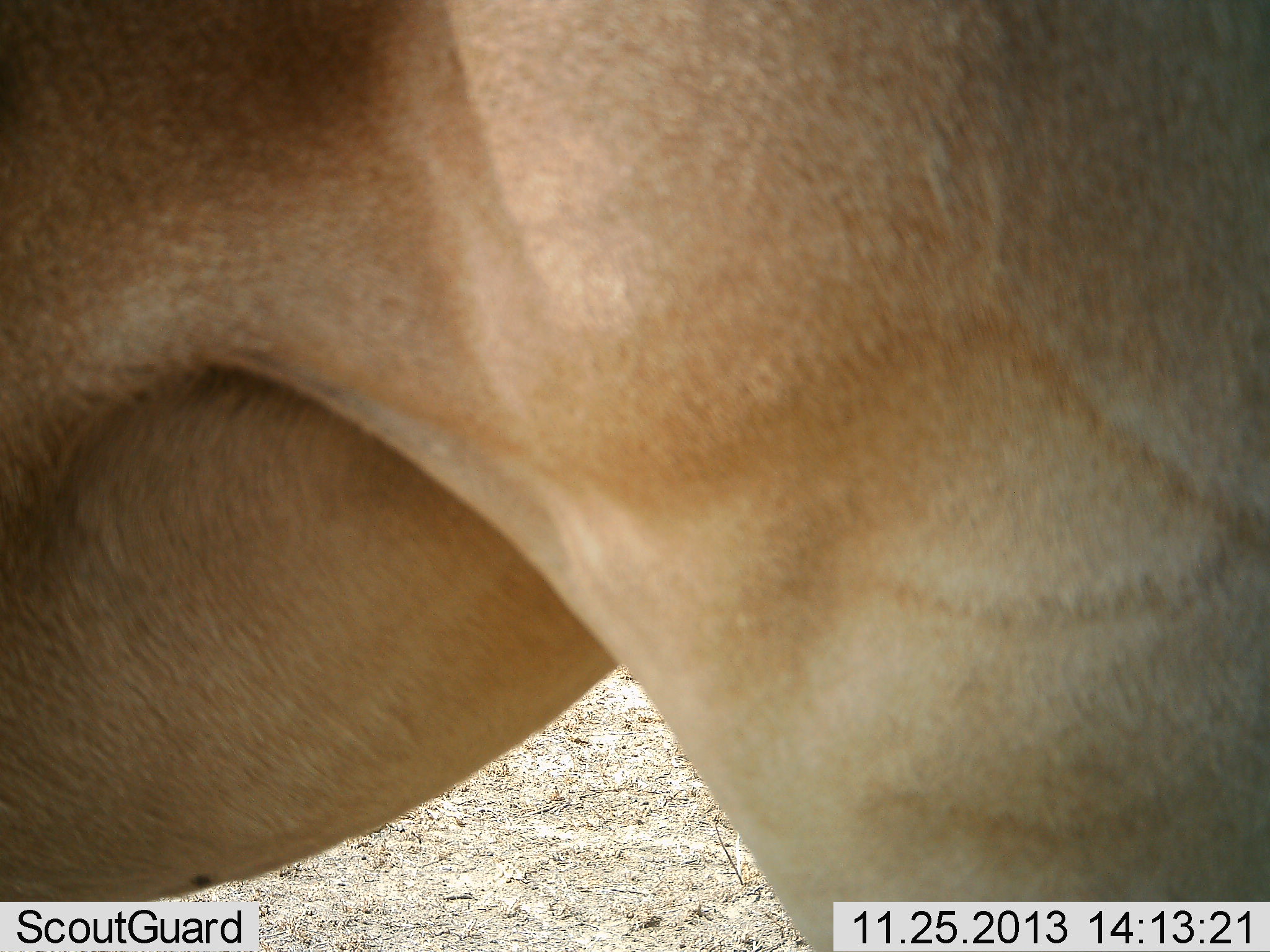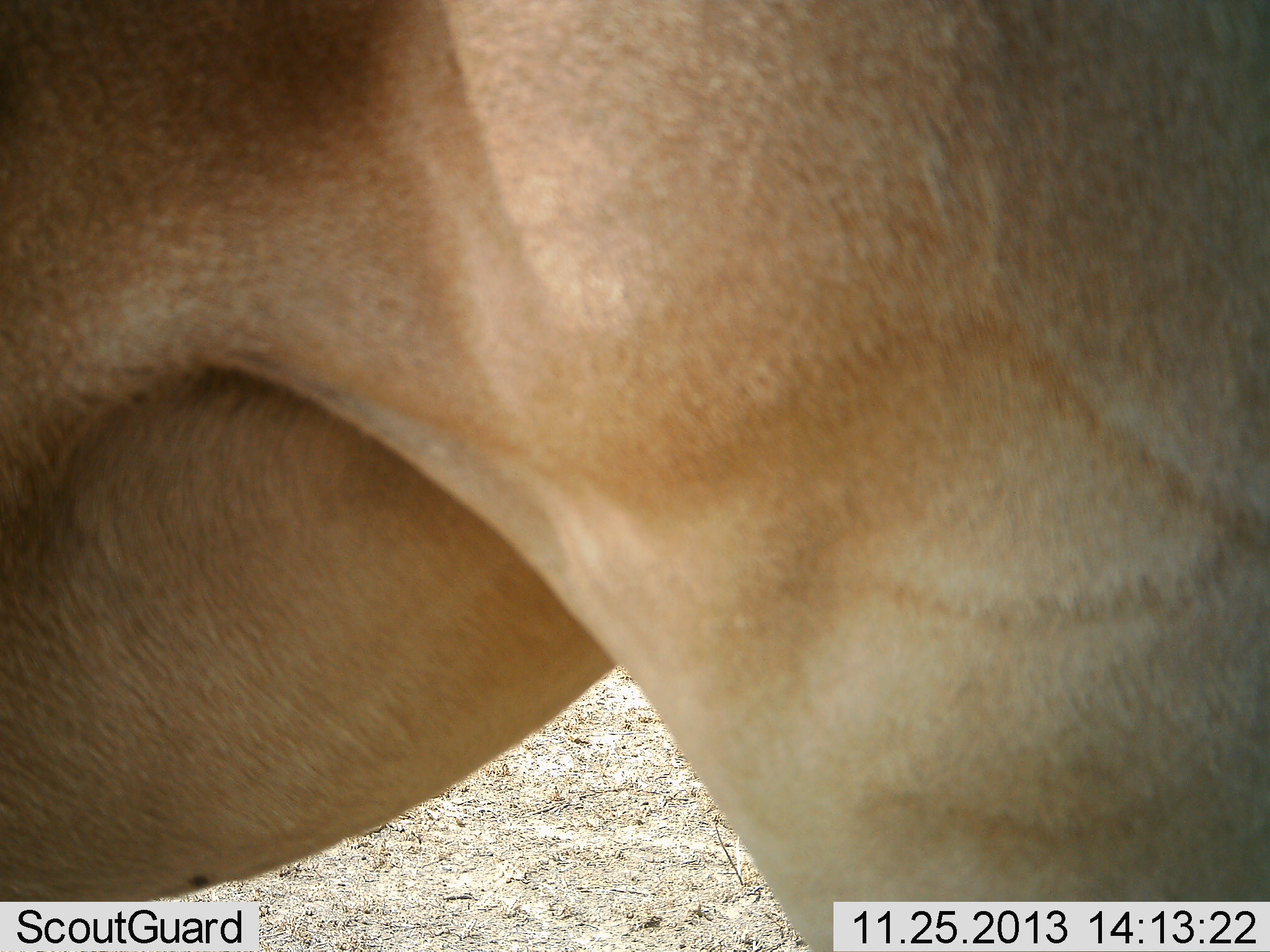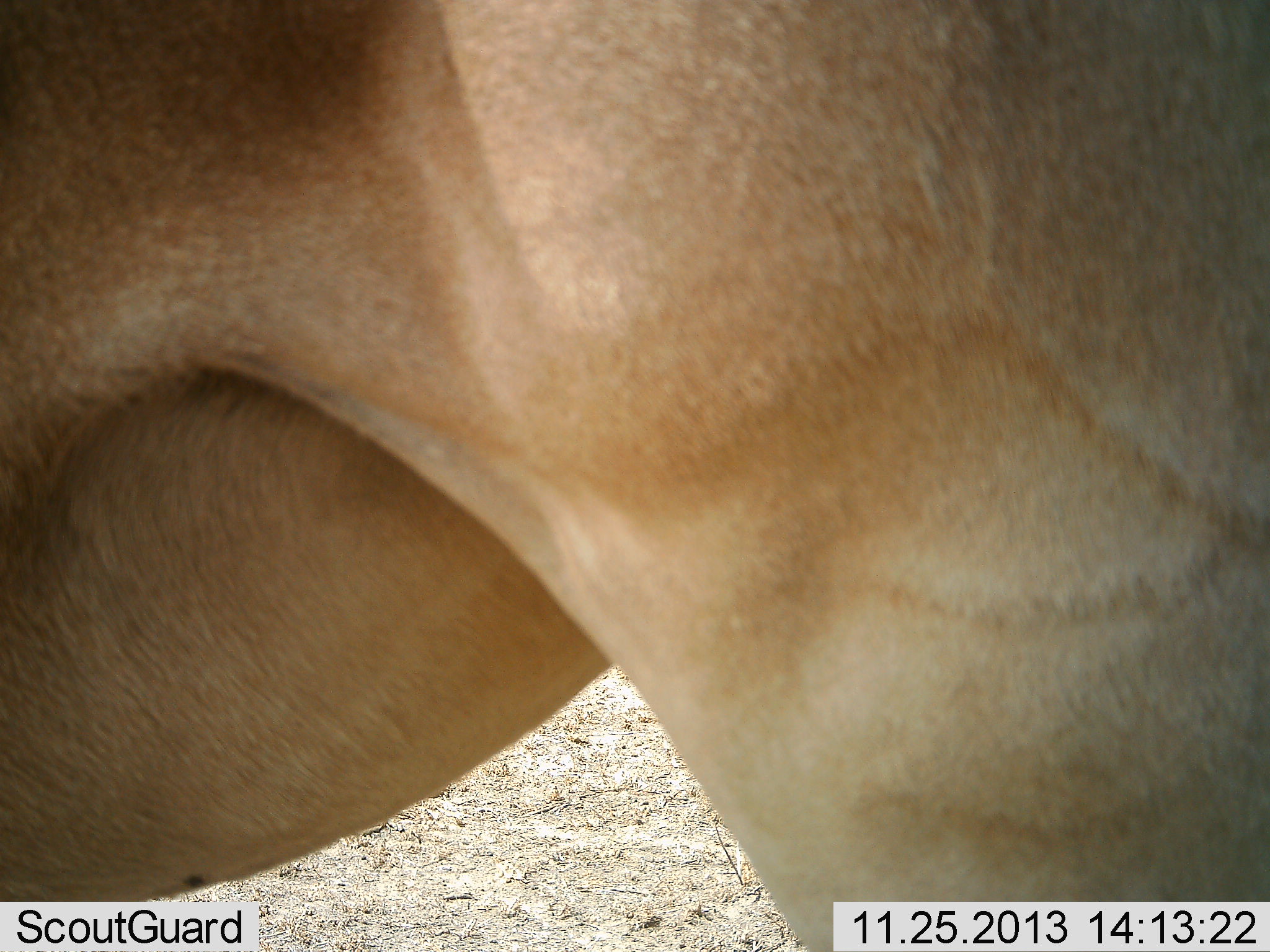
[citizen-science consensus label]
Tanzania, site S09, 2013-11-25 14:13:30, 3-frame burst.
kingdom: Animalia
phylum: Chordata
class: Mammalia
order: Artiodactyla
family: Bovidae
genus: Alcelaphus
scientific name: Alcelaphus buselaphus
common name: hartebeest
Hartebeest (Alcelaphus buselaphus), count 1. Behavior (volunteer vote fractions): standing 100%, resting 0%, moving 0%, interacting 0%. Young present (vote fraction): 0%. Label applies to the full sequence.